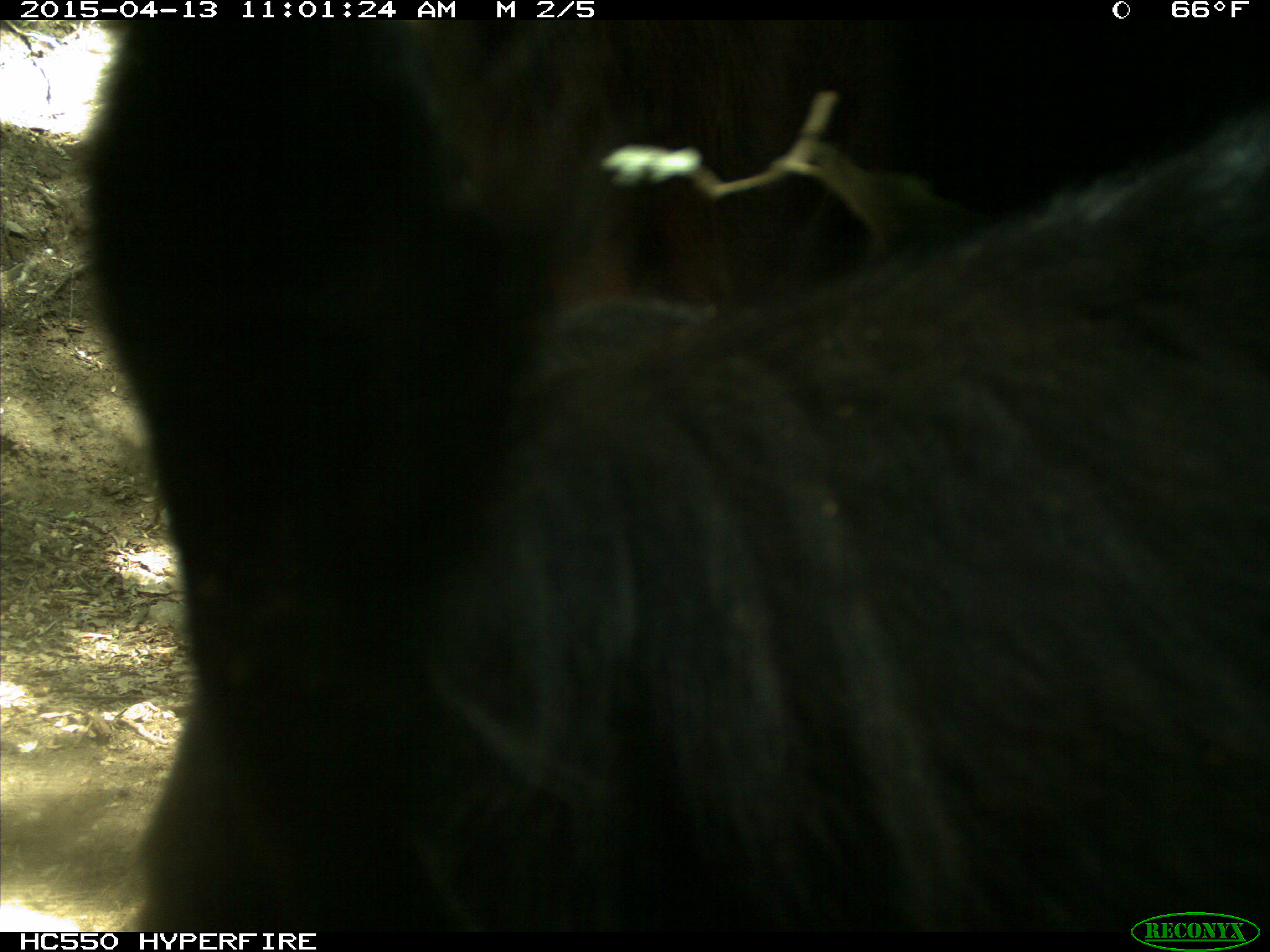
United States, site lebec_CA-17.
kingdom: Animalia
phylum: Chordata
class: Mammalia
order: Artiodactyla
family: Bovidae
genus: Bos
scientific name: Bos taurus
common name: domestic cow